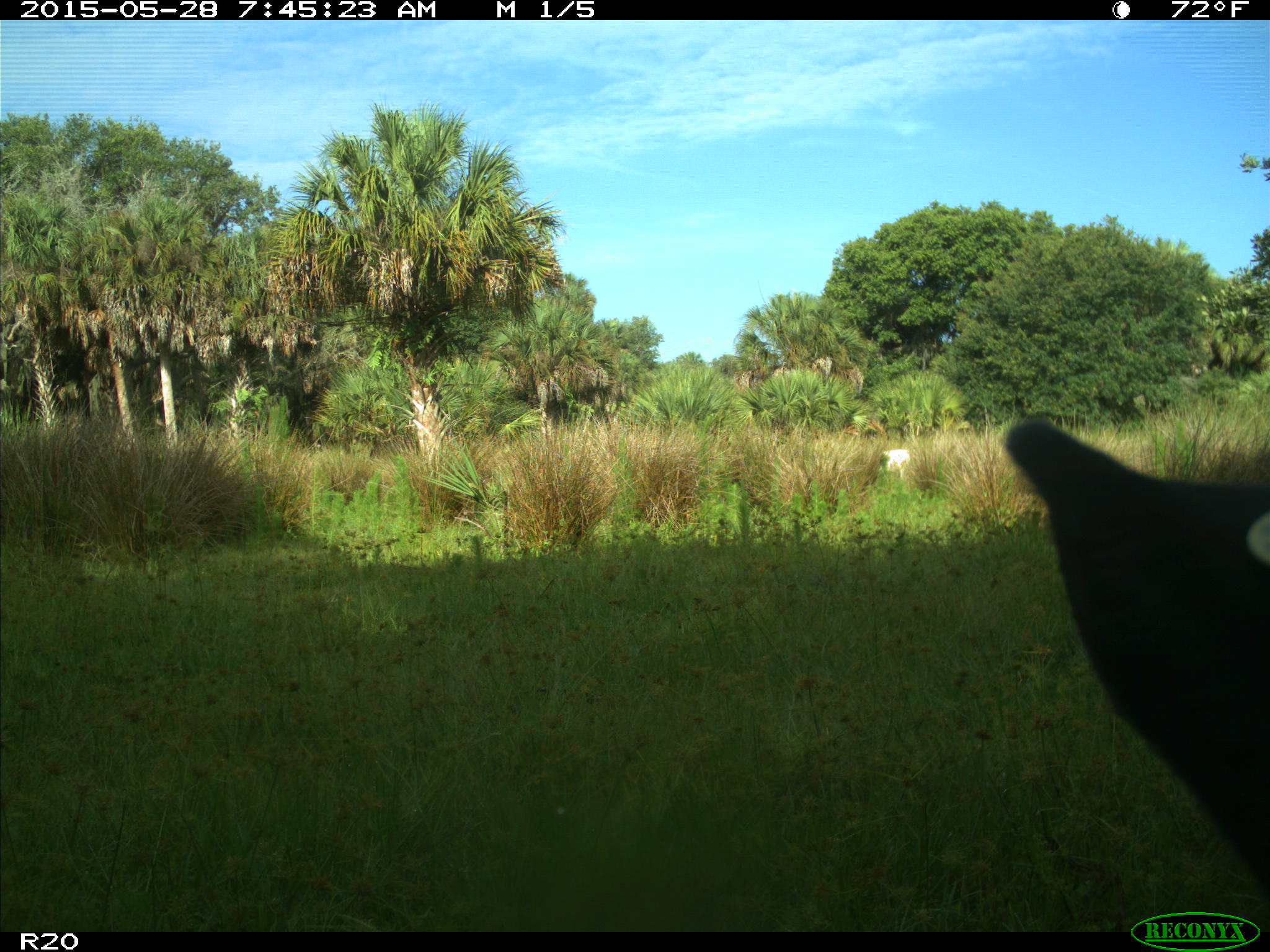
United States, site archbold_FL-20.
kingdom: Animalia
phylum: Chordata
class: Mammalia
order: Artiodactyla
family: Bovidae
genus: Bos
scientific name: Bos taurus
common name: domestic cow